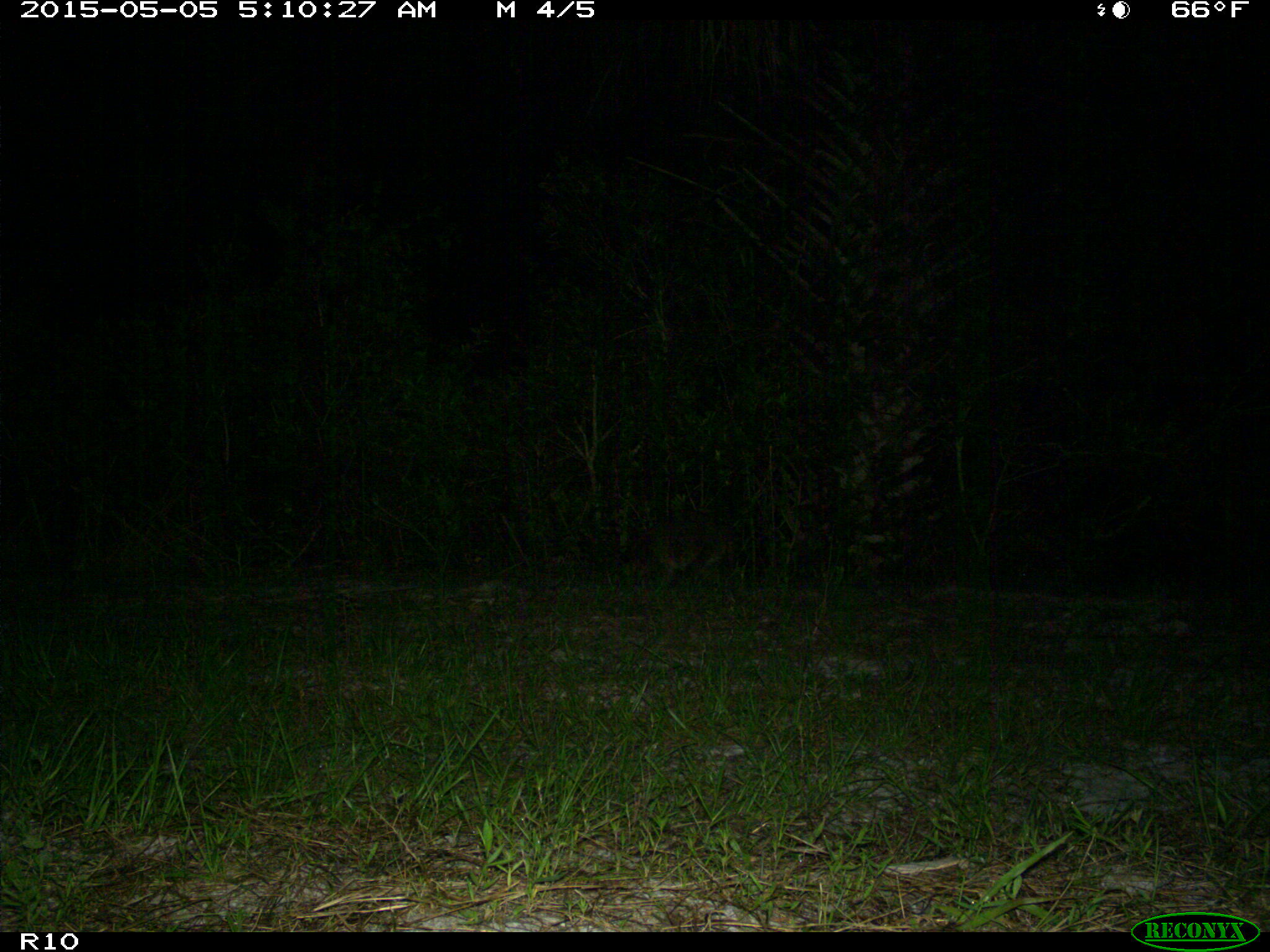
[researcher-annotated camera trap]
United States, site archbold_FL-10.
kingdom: Animalia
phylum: Chordata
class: Mammalia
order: Carnivora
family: Procyonidae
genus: Procyon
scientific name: Procyon lotor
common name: common raccoon